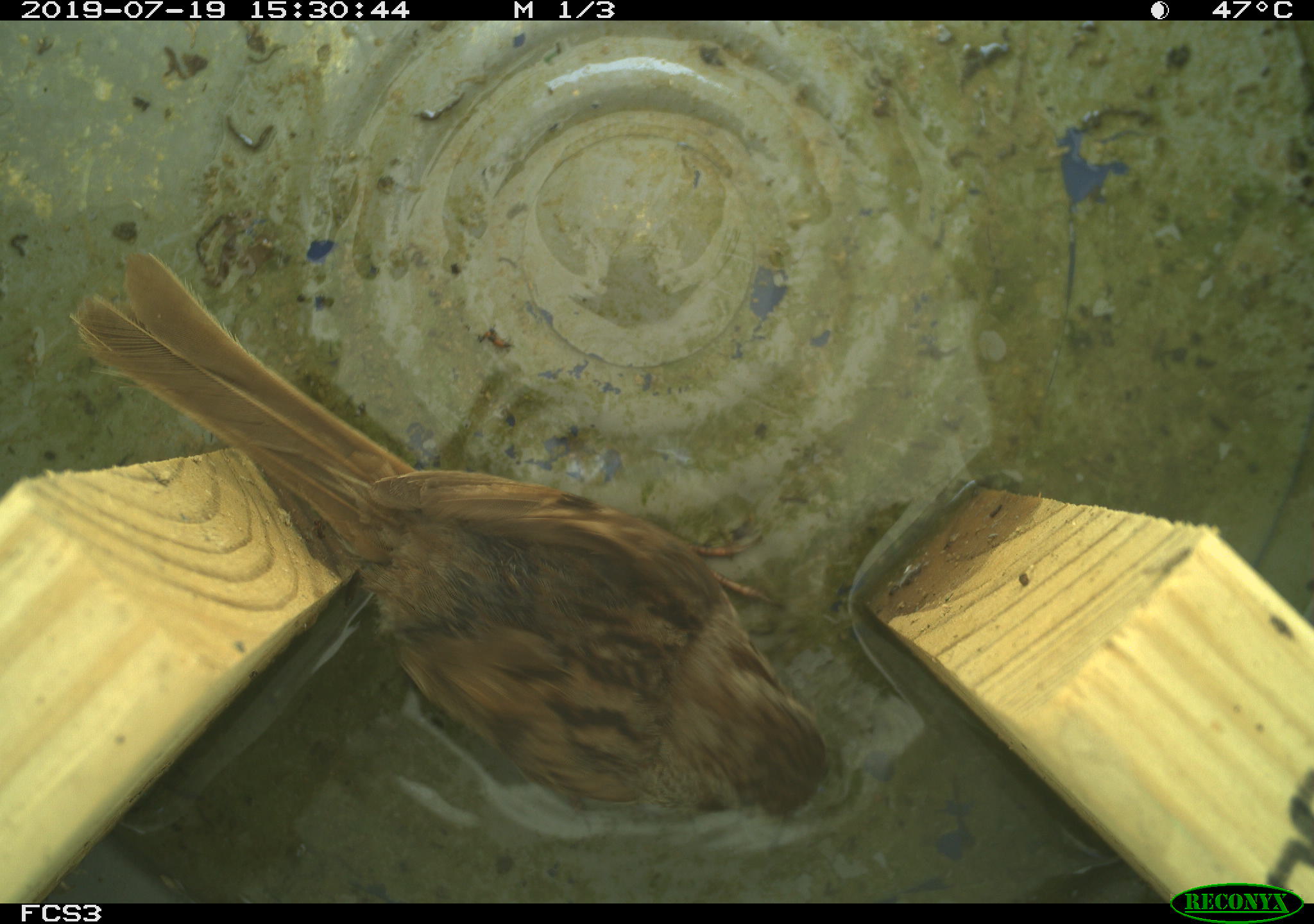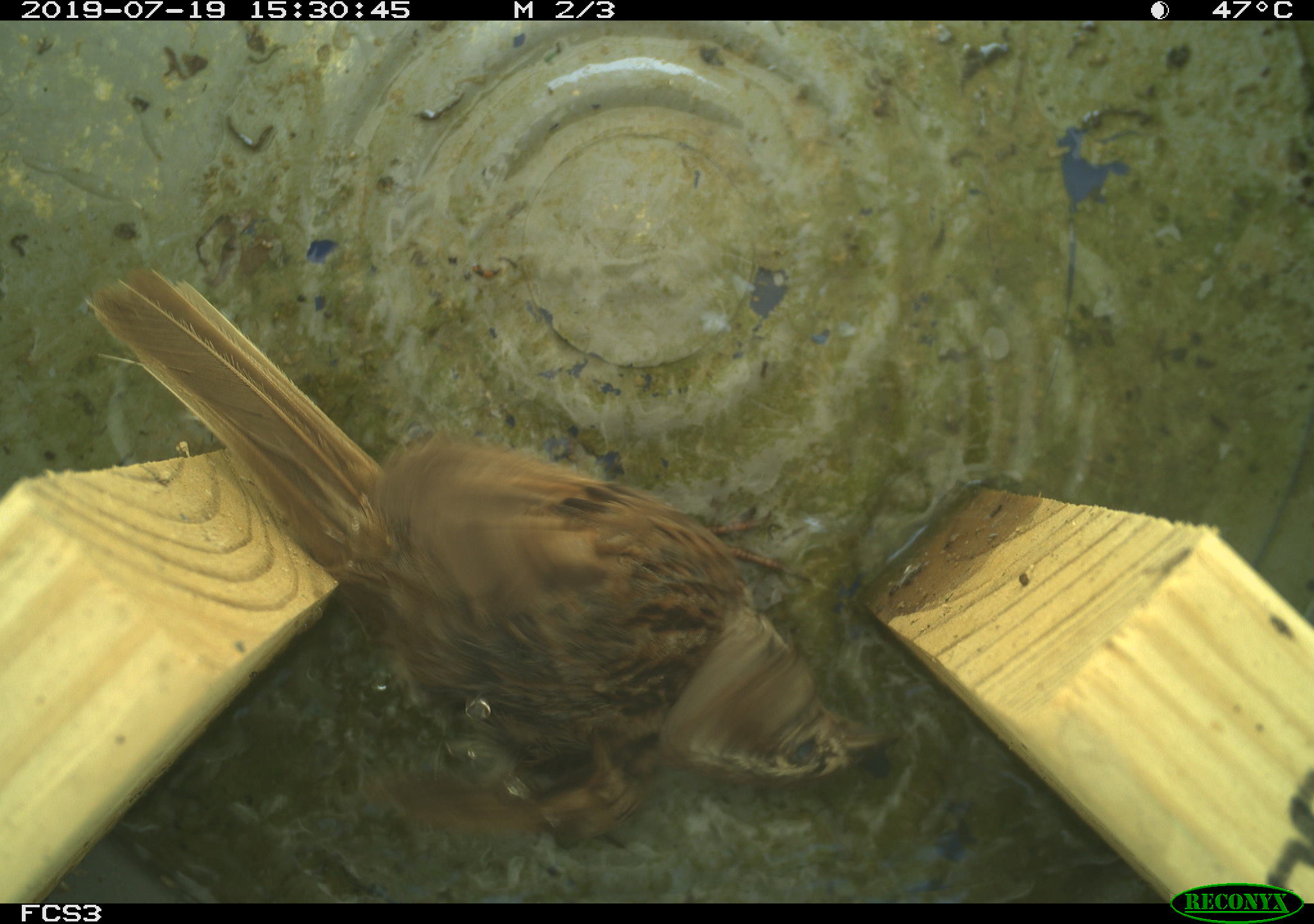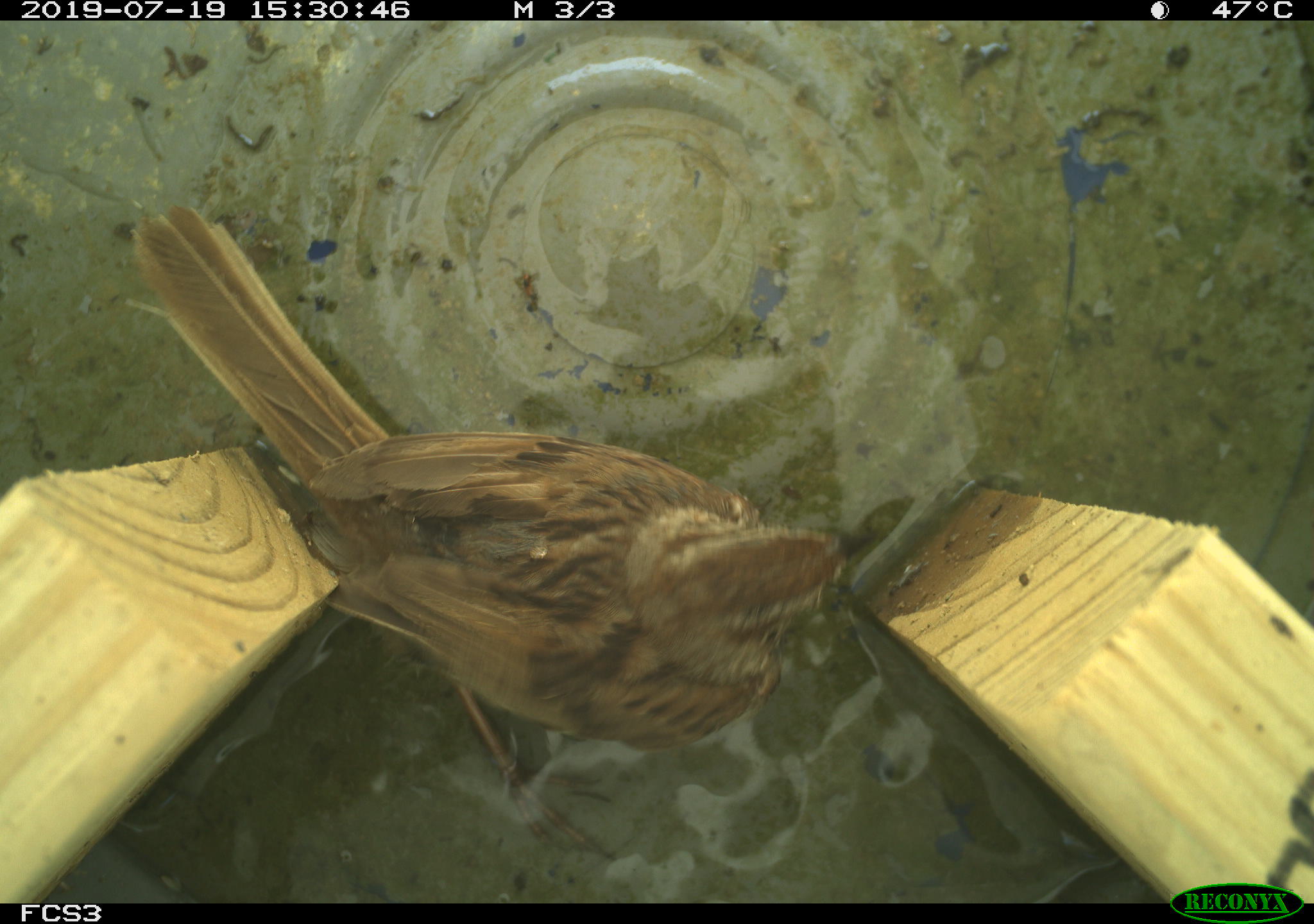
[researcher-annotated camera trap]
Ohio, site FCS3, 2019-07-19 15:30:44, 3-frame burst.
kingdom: Animalia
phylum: Chordata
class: Aves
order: Passeriformes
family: Passerellidae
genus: Melospiza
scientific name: Melospiza melodia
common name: song sparrow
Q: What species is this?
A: Song sparrow (Melospiza melodia).